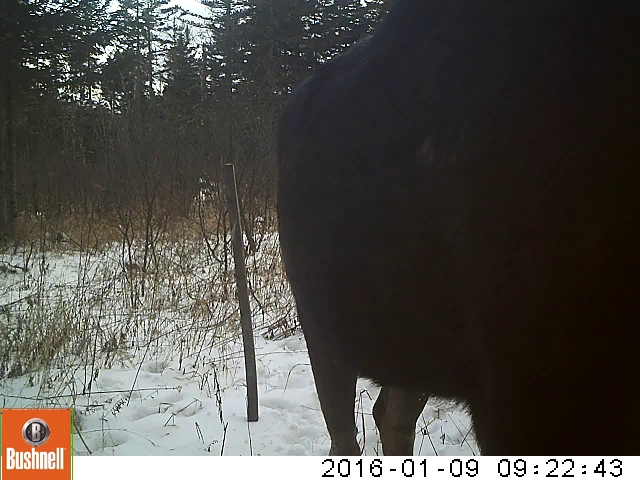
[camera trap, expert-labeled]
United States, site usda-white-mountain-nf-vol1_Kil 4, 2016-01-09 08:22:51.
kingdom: Animalia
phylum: Chordata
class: Mammalia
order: Artiodactyla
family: Cervidae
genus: Alces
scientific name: Alces alces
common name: moose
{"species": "moose (Alces alces)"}